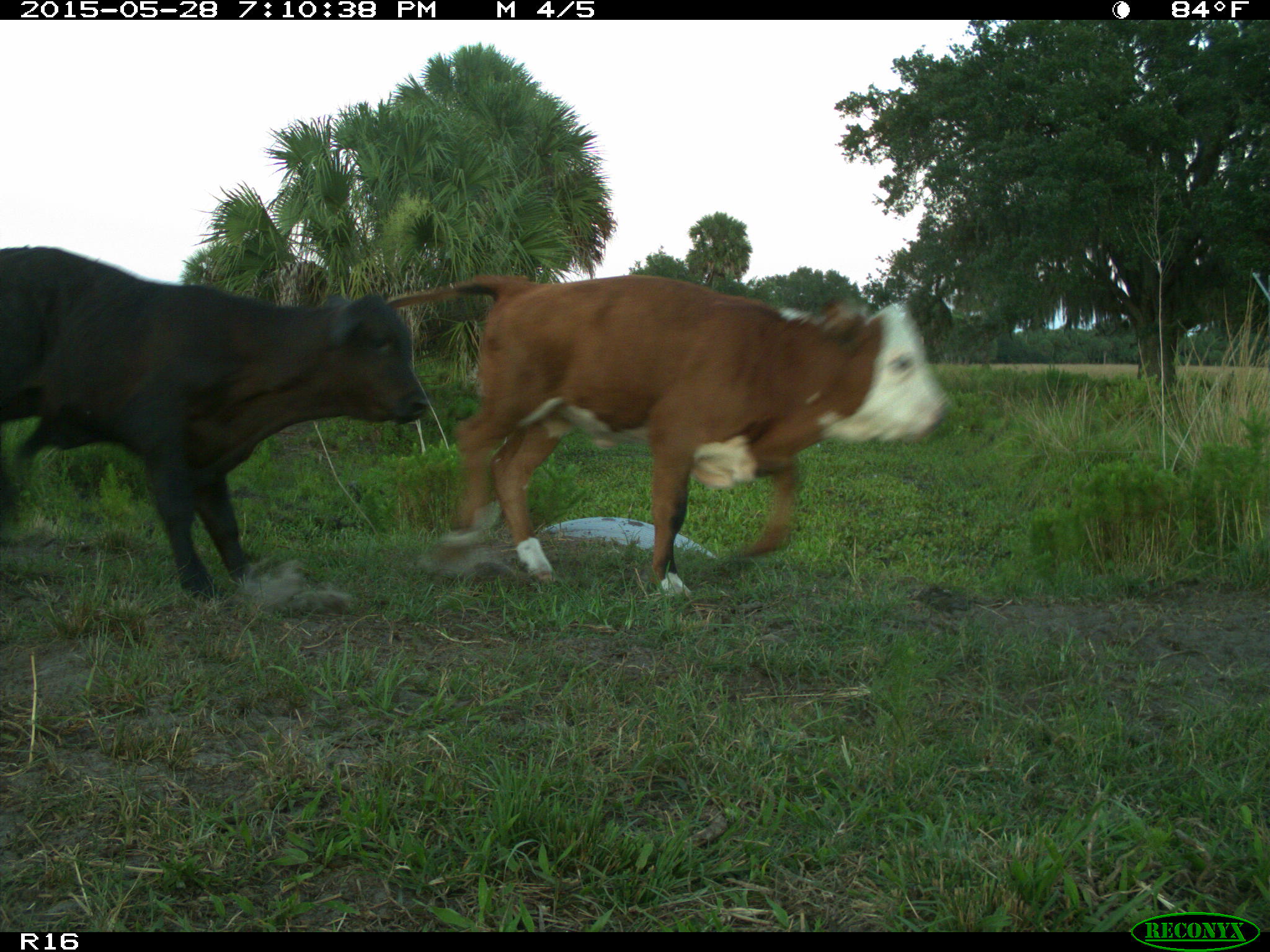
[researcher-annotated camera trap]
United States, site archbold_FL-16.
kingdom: Animalia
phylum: Chordata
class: Mammalia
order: Artiodactyla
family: Bovidae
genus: Bos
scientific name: Bos taurus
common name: domestic cow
Bos taurus (domestic cow).